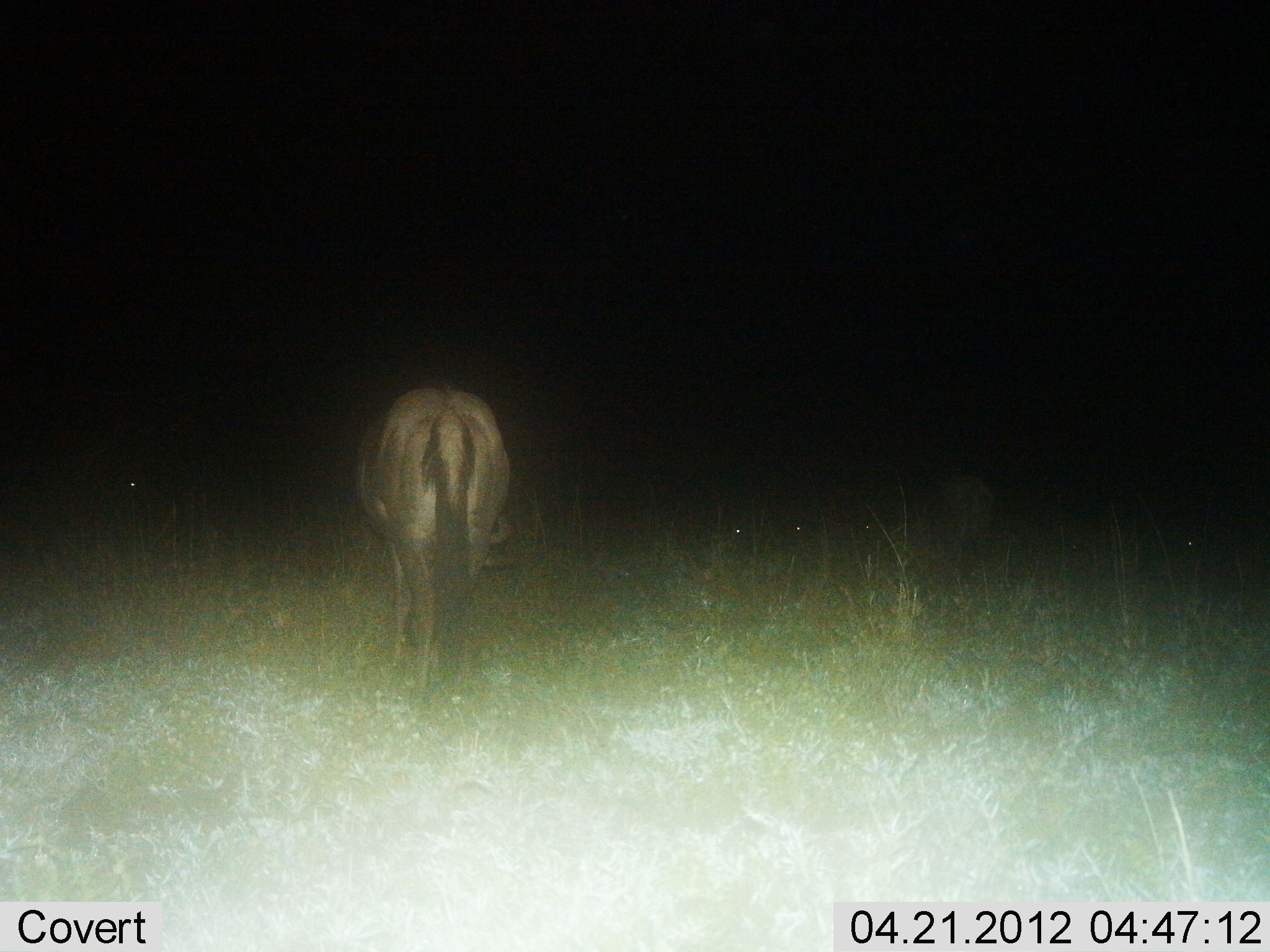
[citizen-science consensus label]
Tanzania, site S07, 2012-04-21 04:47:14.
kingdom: Animalia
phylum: Chordata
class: Mammalia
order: Artiodactyla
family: Bovidae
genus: Connochaetes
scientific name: Connochaetes taurinus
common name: blue wildebeest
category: wildebeest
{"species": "wildebeest (blue wildebeest) (Connochaetes taurinus)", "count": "2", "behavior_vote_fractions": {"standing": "44%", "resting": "25%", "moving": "6%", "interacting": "6%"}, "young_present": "0%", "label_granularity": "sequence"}